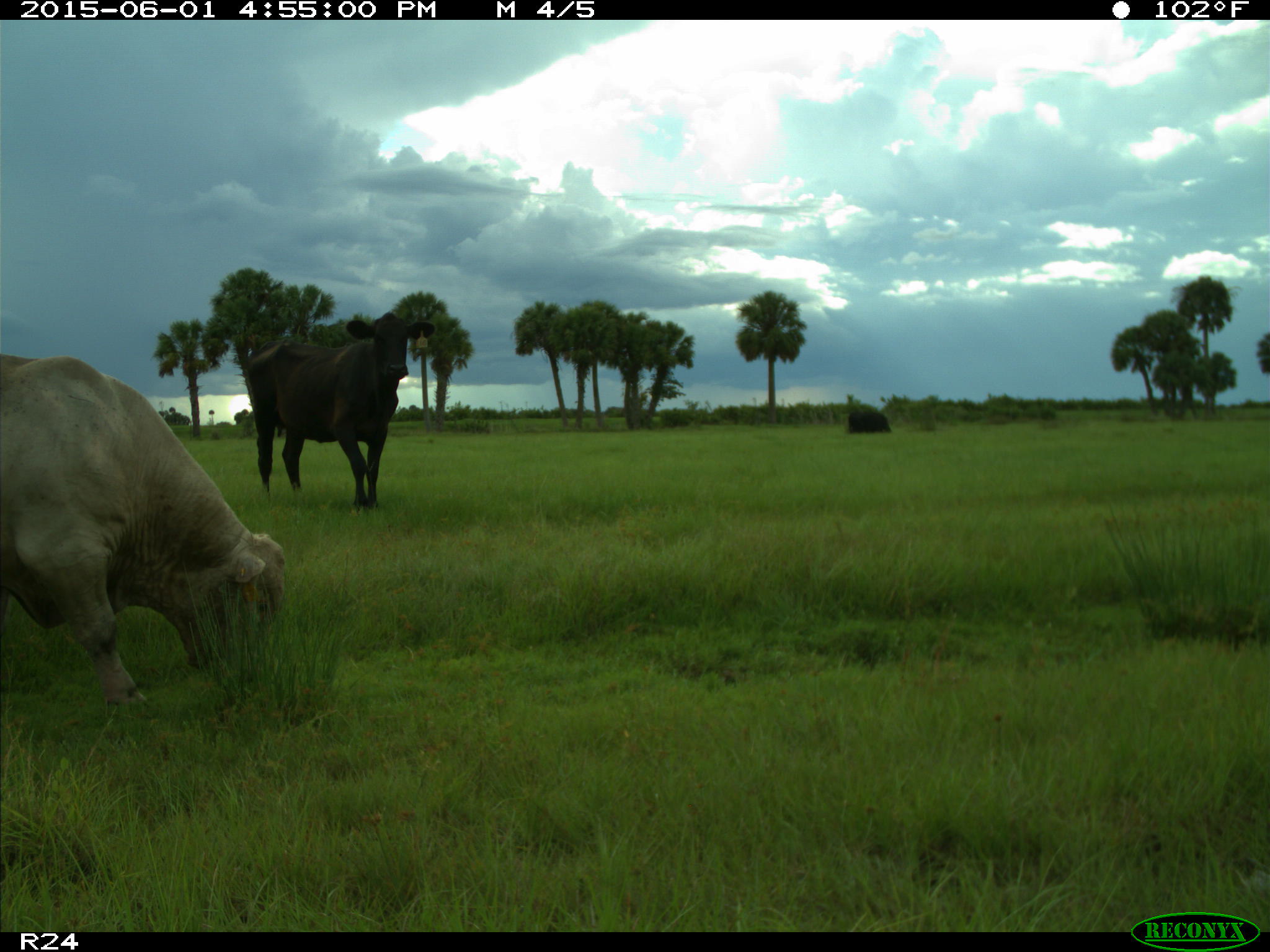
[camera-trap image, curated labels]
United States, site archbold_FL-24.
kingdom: Animalia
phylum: Chordata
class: Mammalia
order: Artiodactyla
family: Bovidae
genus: Bos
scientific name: Bos taurus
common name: domestic cow